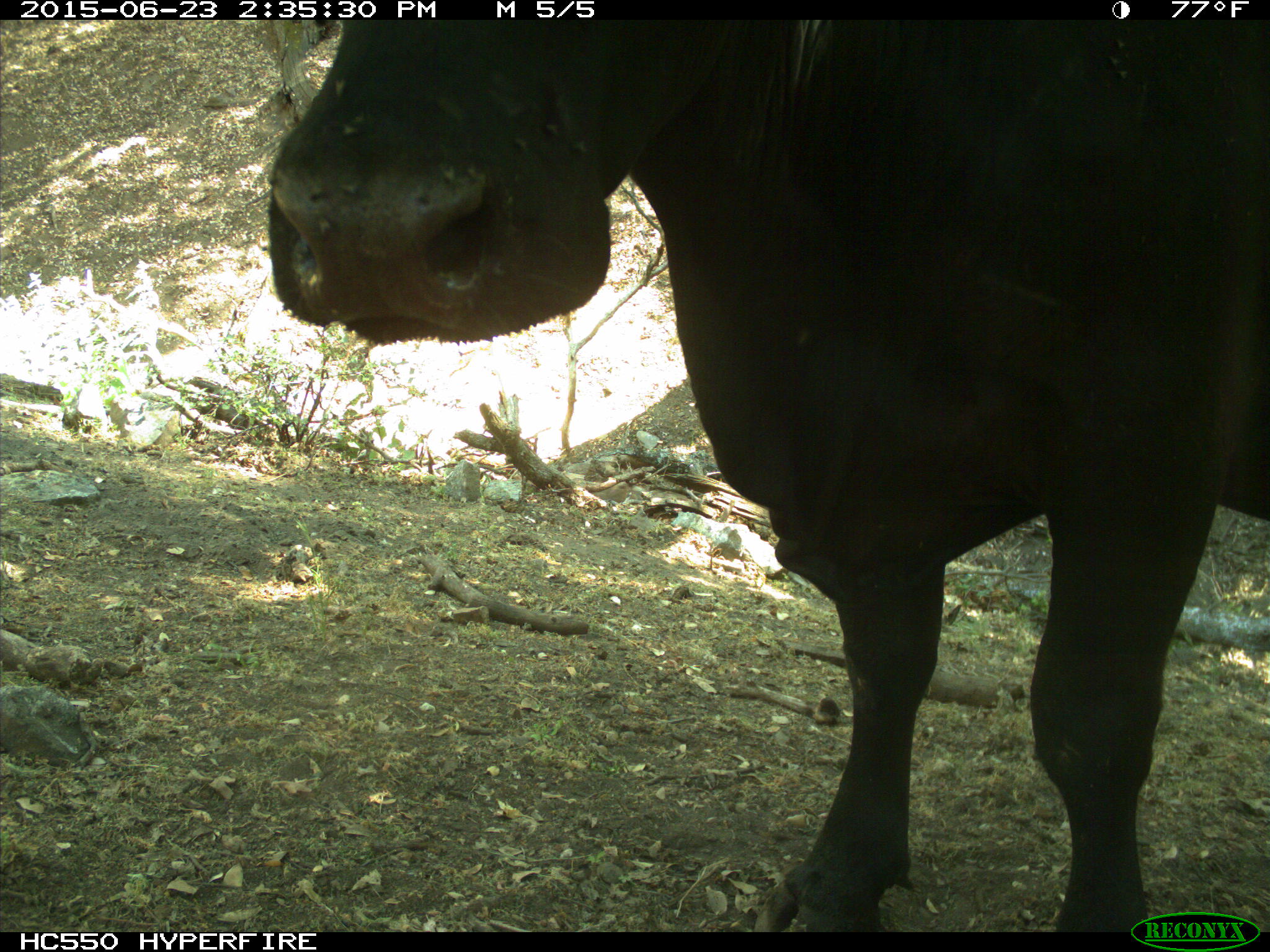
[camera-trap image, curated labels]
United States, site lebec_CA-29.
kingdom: Animalia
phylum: Chordata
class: Mammalia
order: Artiodactyla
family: Bovidae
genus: Bos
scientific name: Bos taurus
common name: domestic cow